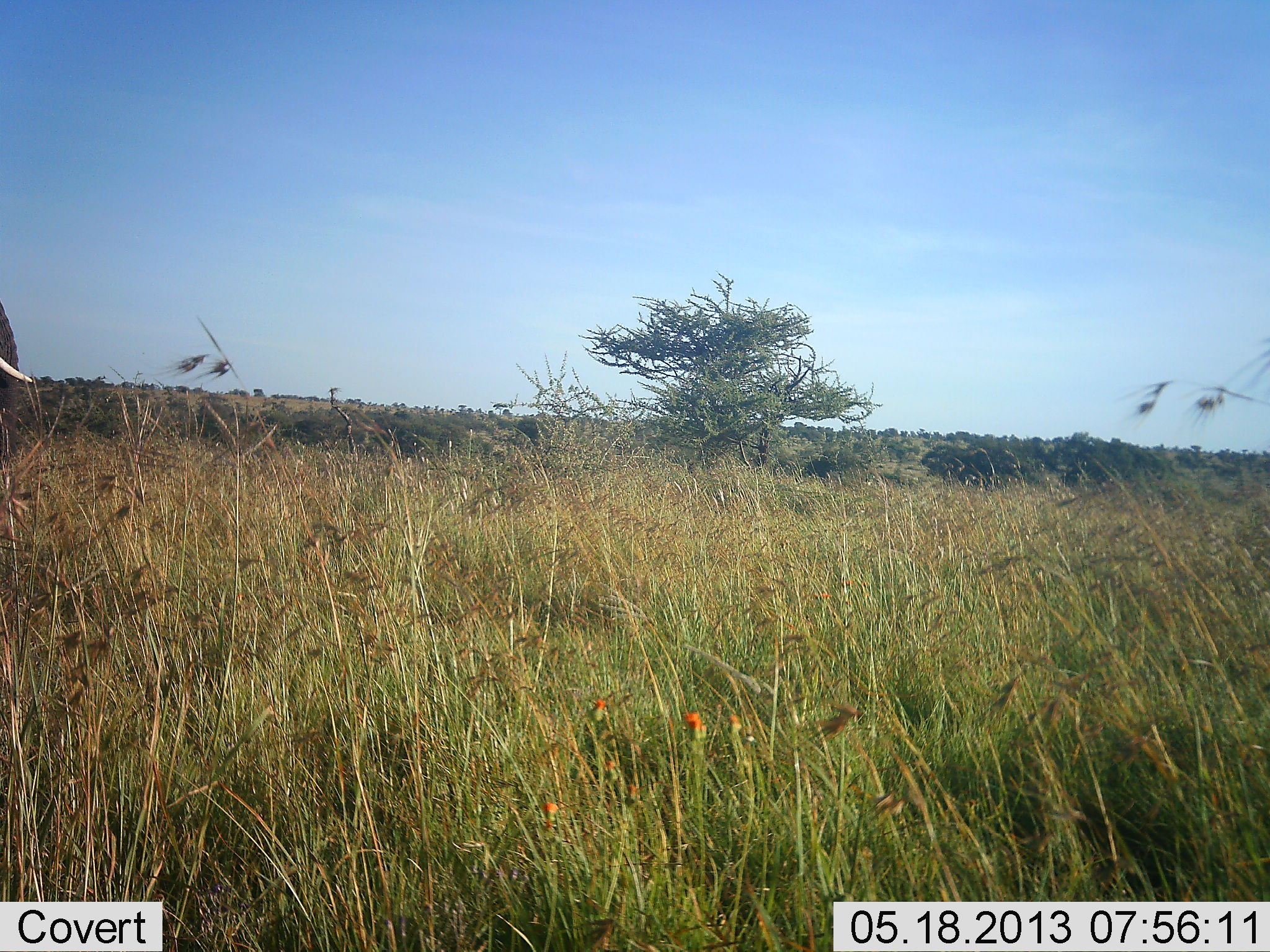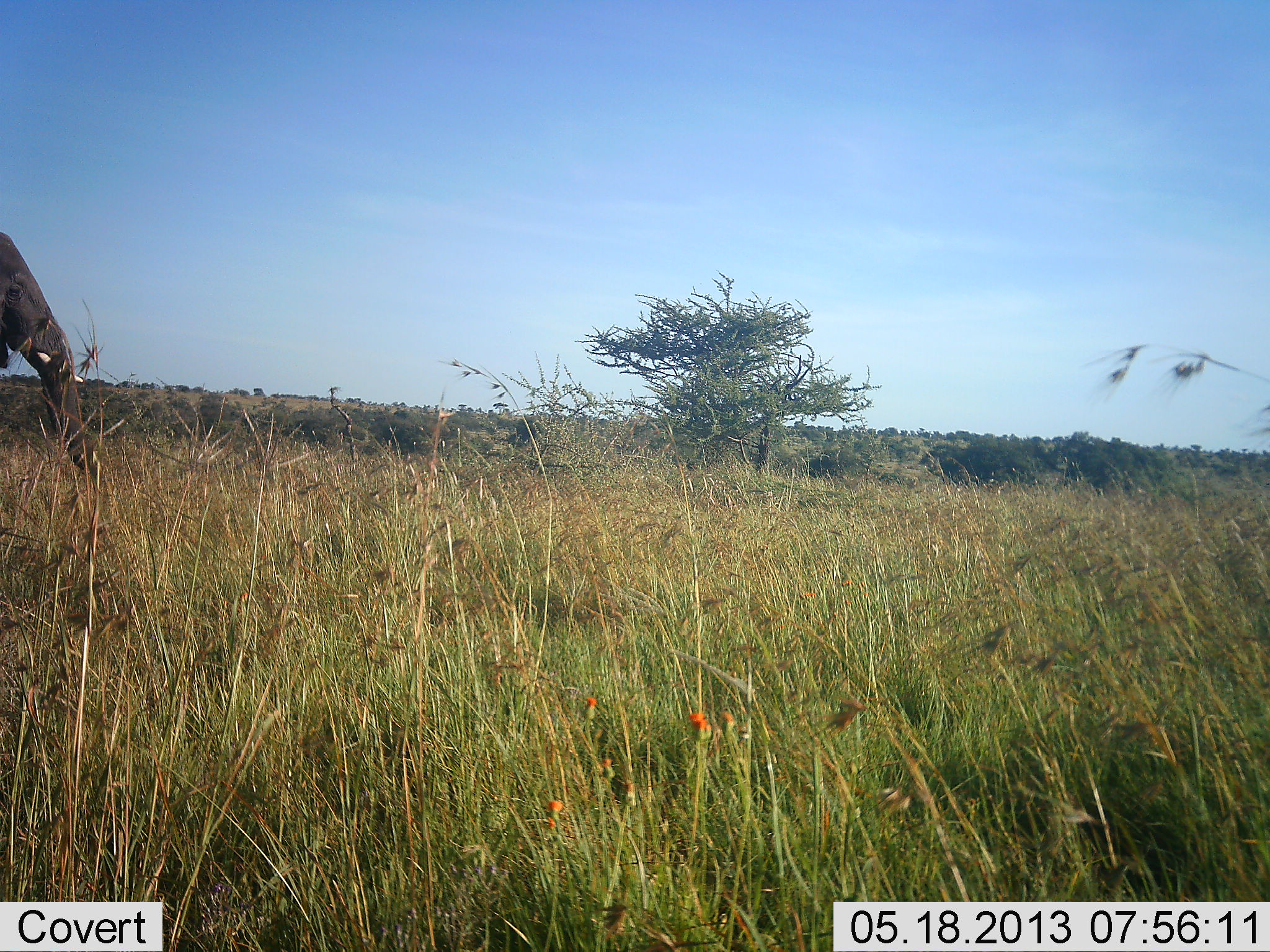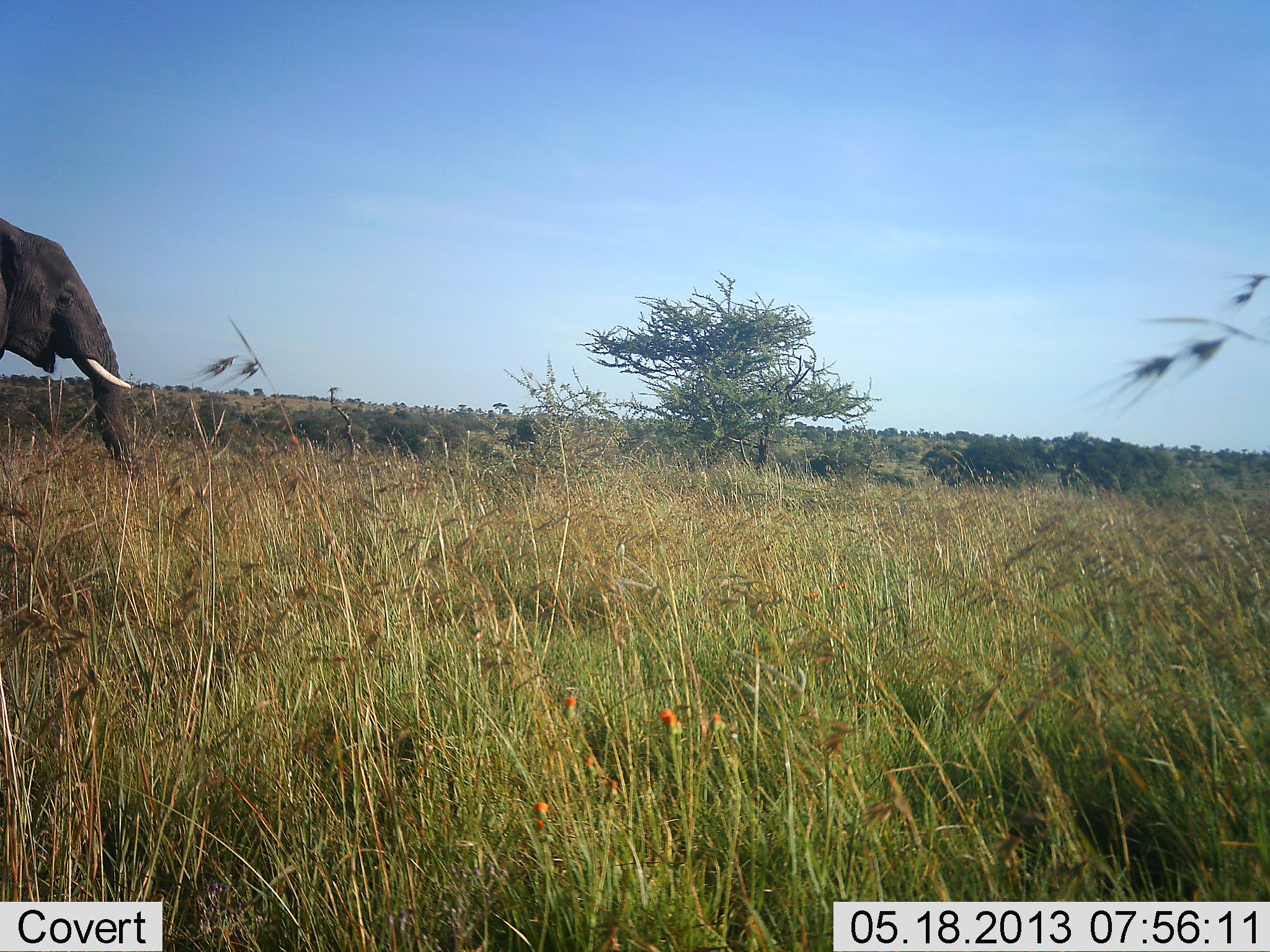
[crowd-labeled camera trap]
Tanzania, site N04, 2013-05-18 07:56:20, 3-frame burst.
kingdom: Animalia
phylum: Chordata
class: Mammalia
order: Proboscidea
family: Elephantidae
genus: Loxodonta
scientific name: Loxodonta africana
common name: african bush elephant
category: elephant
Elephant (african bush elephant) (Loxodonta africana), count 1. Behavior (volunteer vote fractions): standing 20%, resting 0%, moving 80%, interacting 0%. Young present (vote fraction): 0%. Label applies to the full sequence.